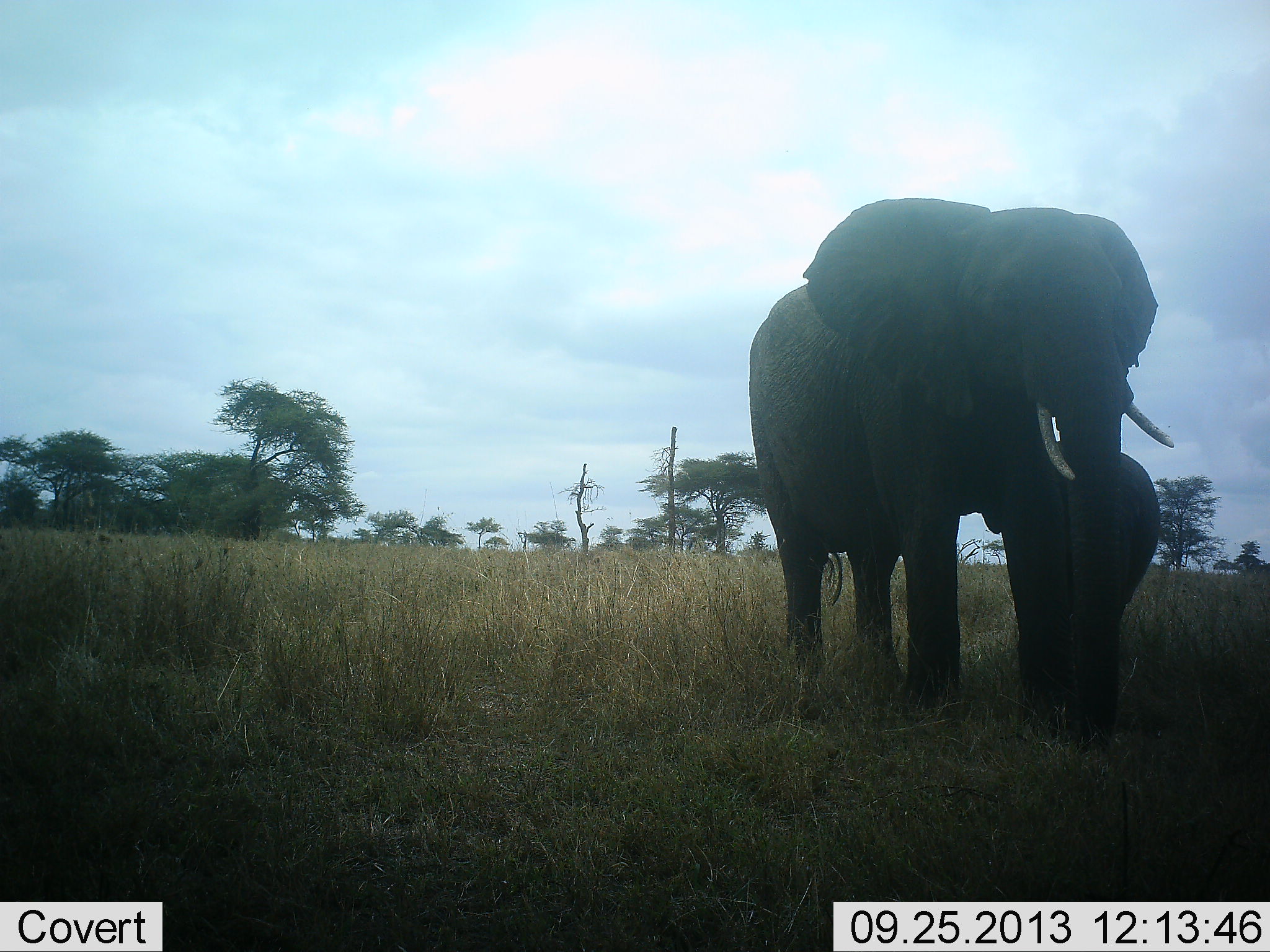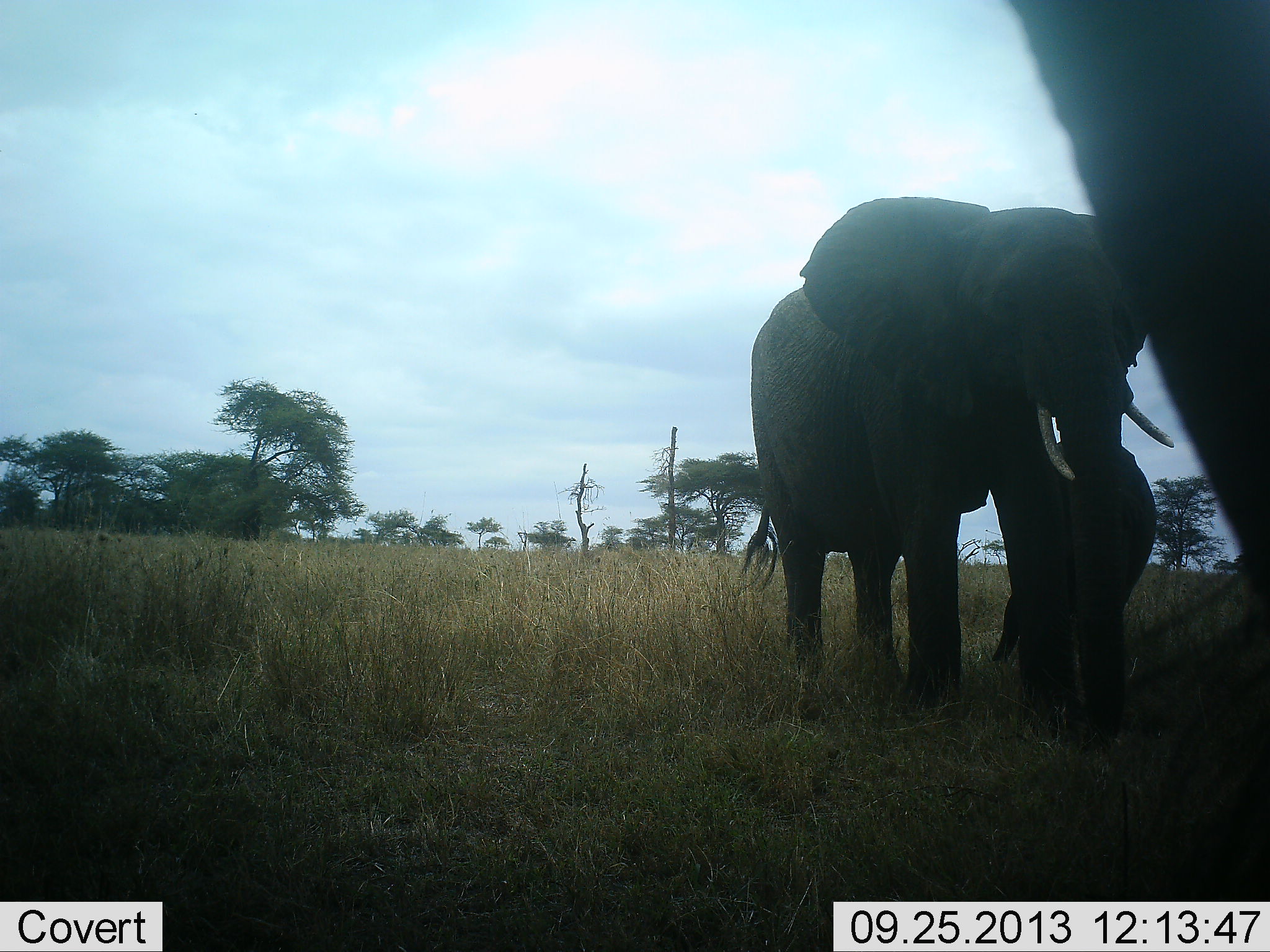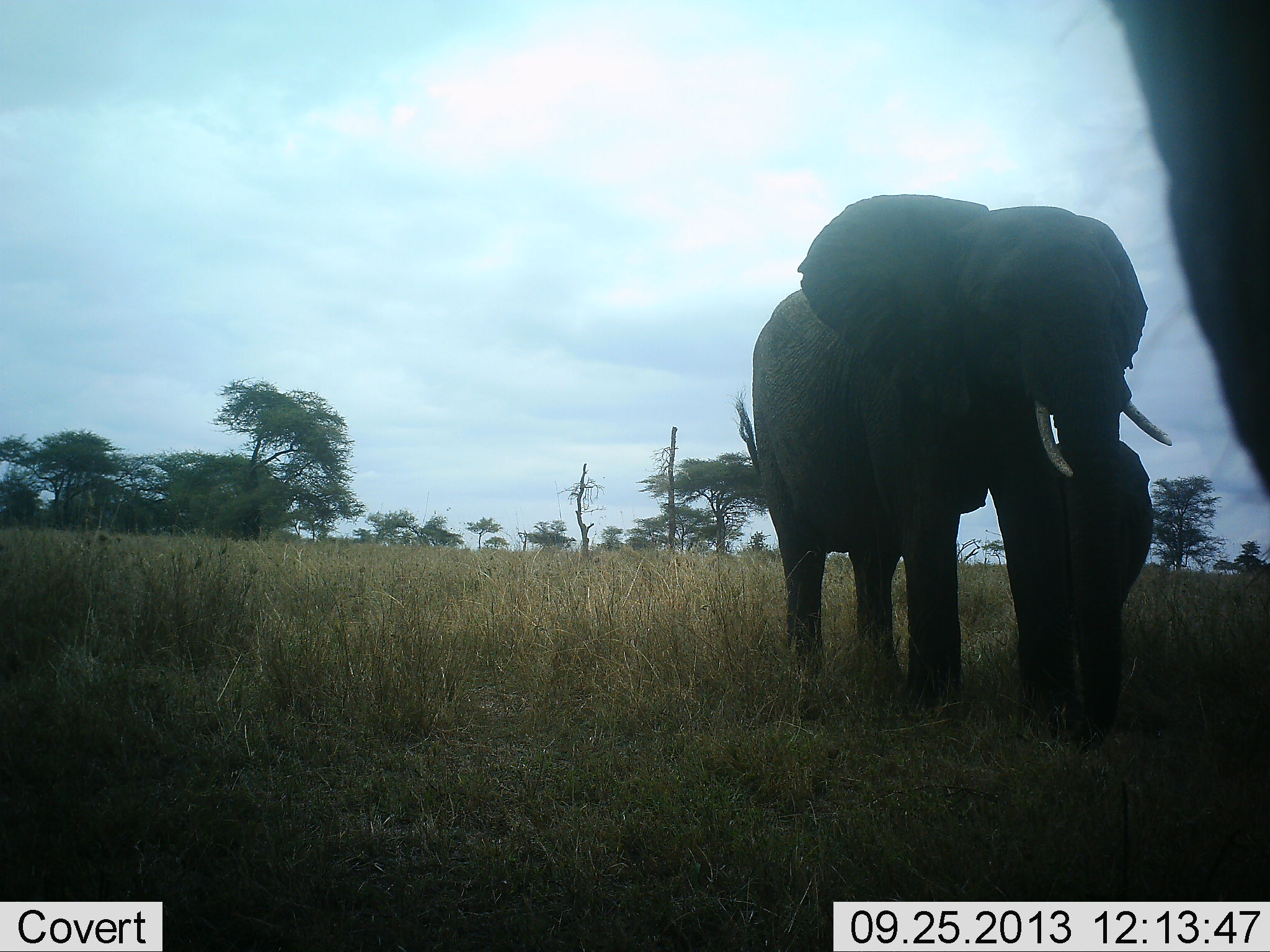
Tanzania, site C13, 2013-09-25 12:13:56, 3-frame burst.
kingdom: Animalia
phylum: Chordata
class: Mammalia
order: Proboscidea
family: Elephantidae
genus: Loxodonta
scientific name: Loxodonta africana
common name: african bush elephant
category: elephant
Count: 3.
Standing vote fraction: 77%.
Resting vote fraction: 3%.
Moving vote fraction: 33%.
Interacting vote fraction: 0%.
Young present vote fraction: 70%.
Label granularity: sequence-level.